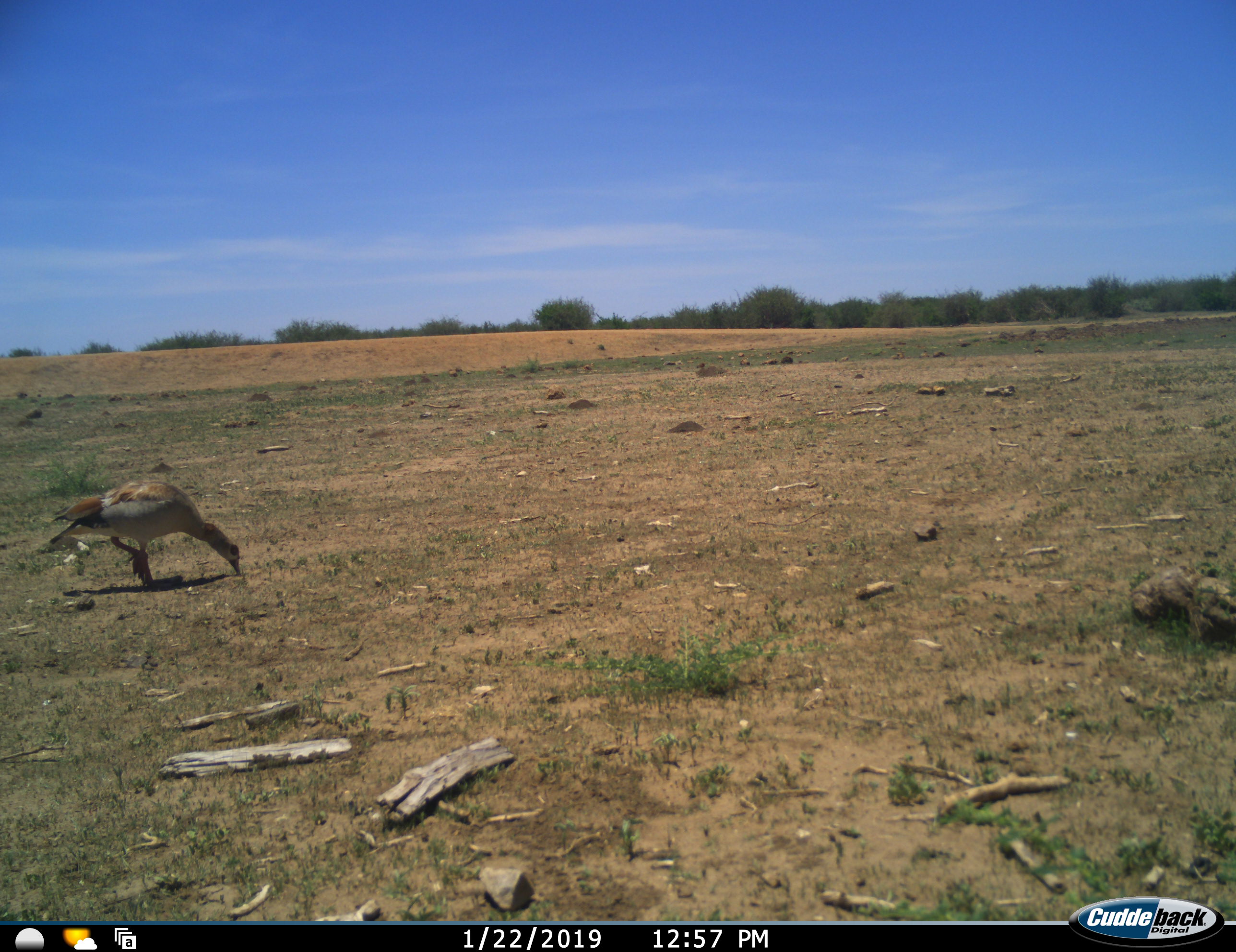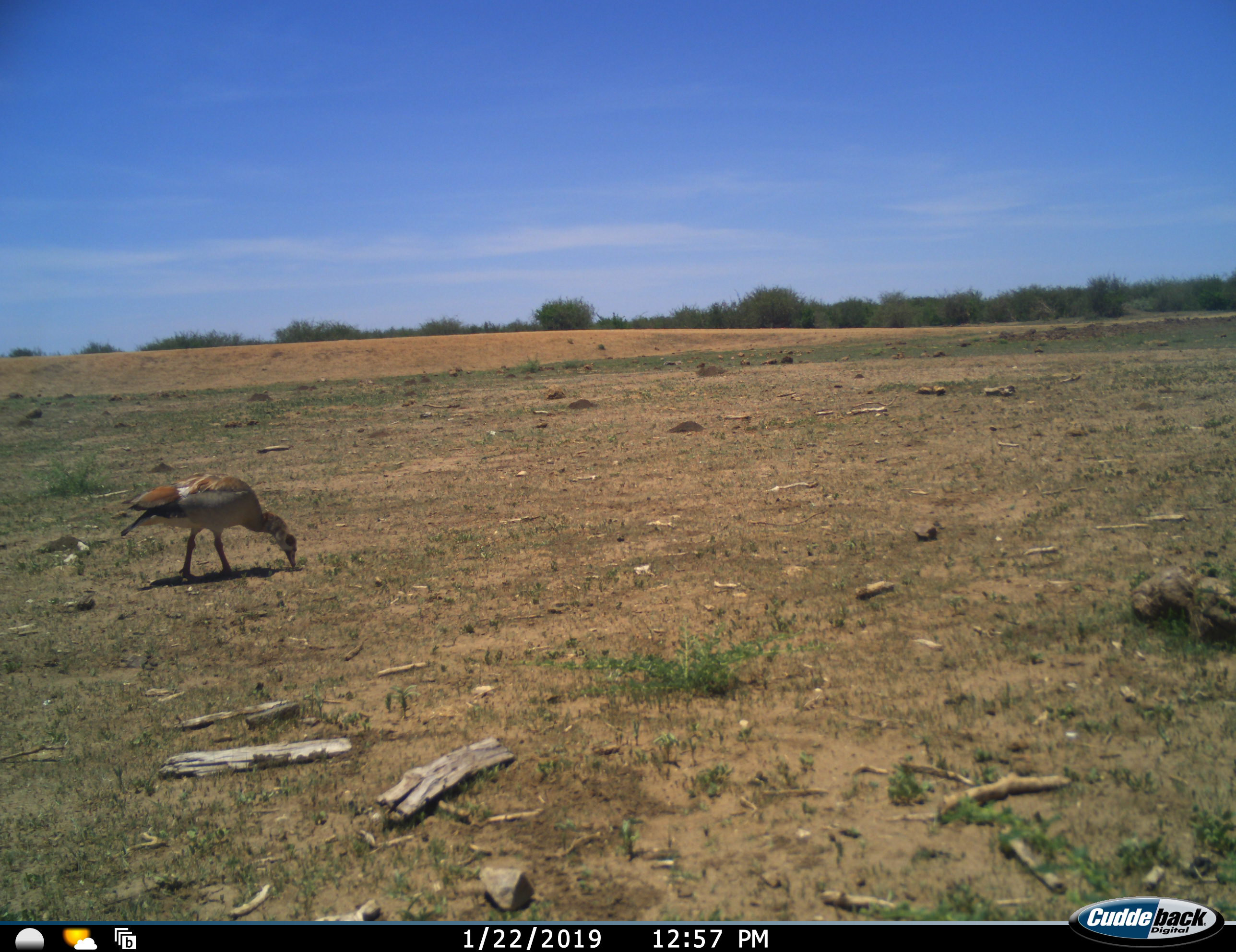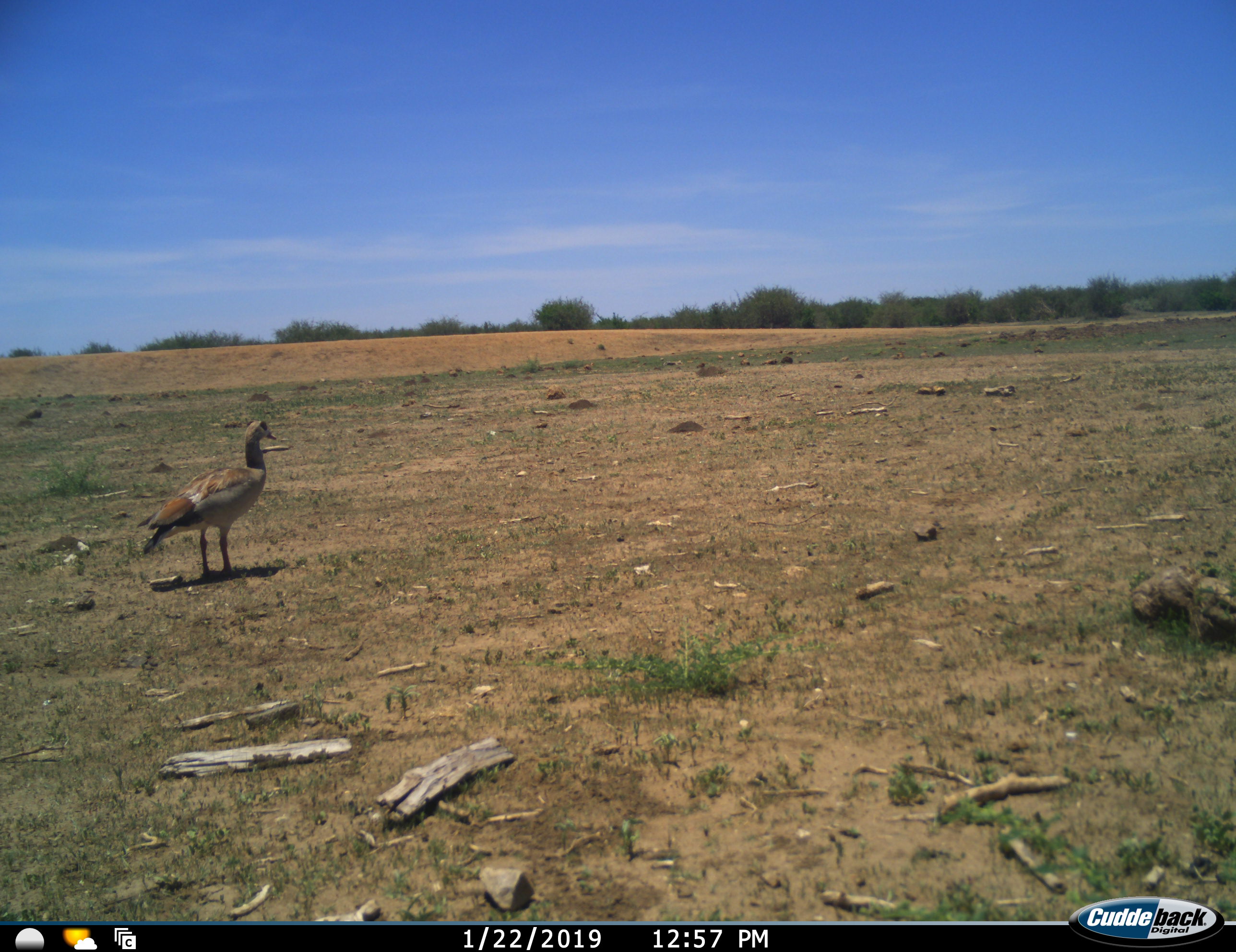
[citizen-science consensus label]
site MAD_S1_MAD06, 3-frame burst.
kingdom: Animalia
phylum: Chordata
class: Aves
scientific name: Aves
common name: bird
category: birdother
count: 1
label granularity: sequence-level